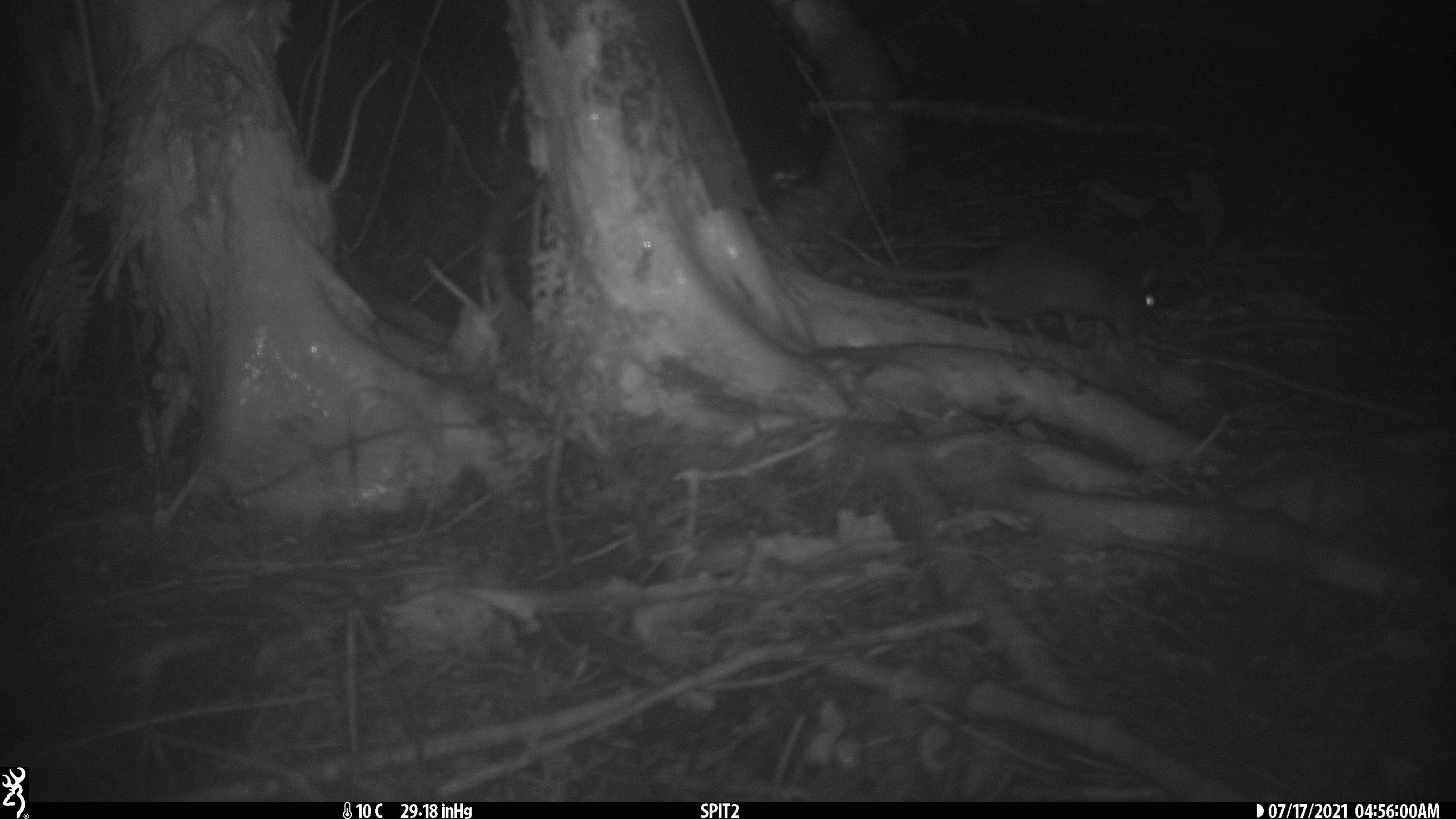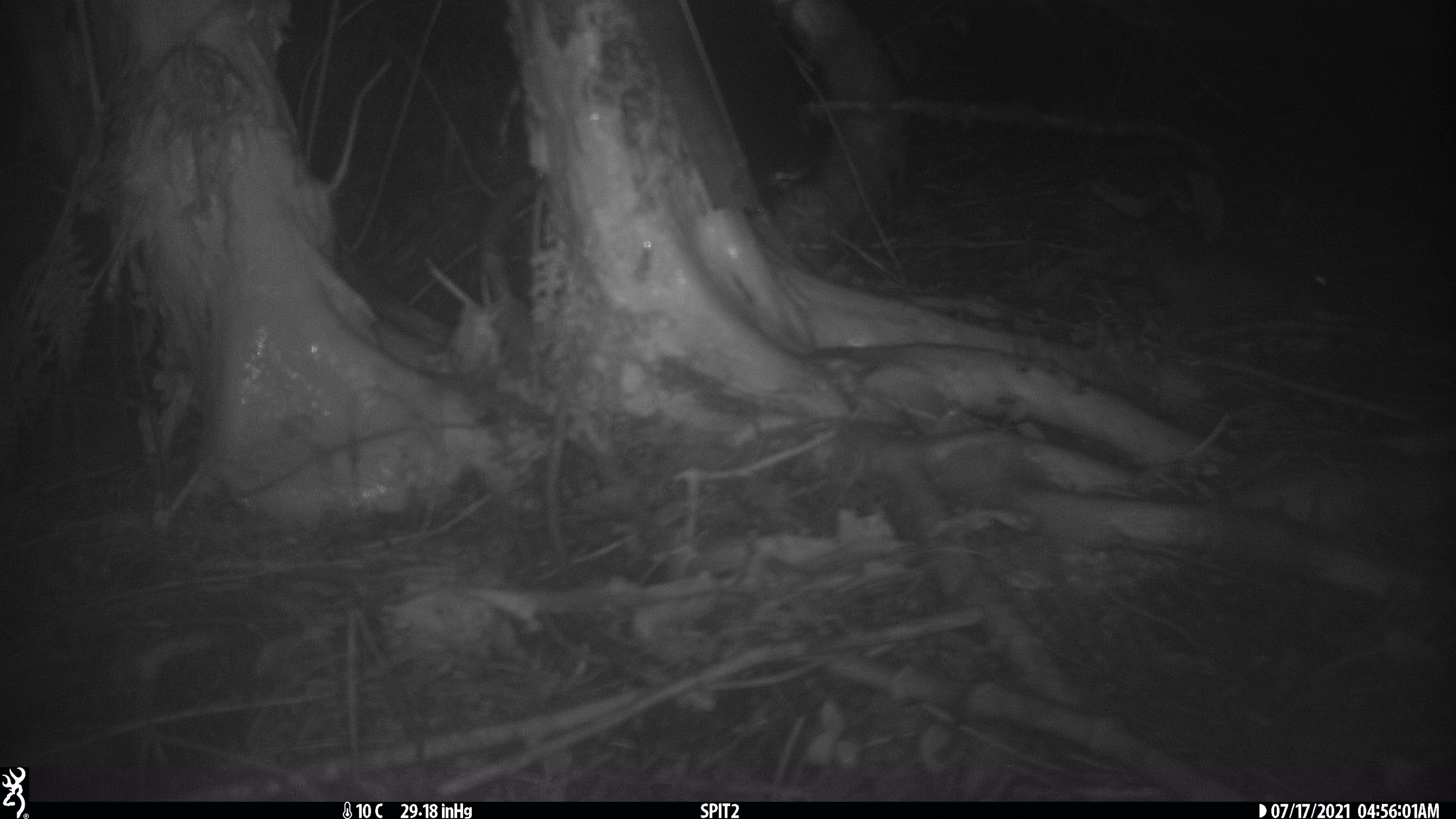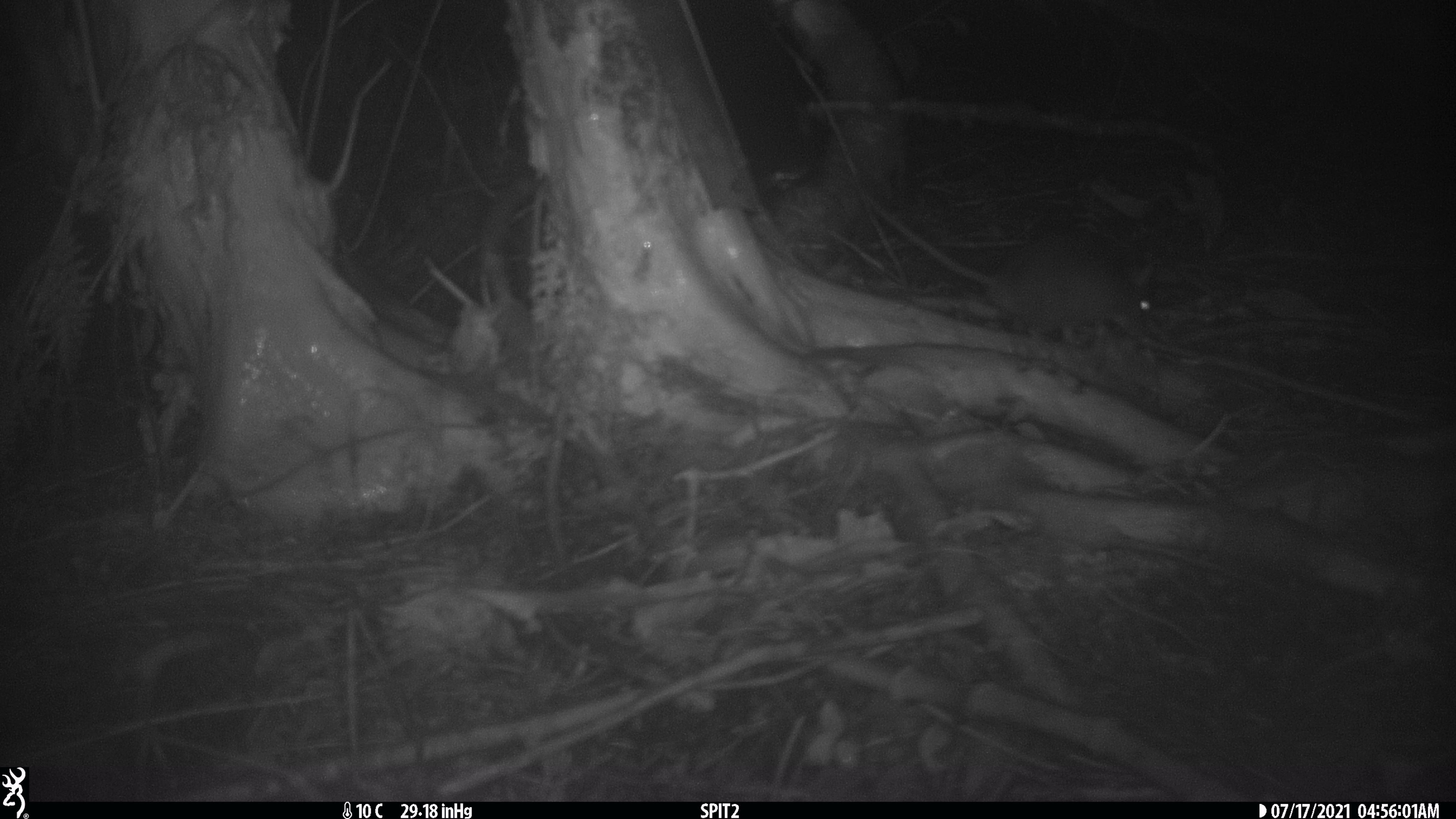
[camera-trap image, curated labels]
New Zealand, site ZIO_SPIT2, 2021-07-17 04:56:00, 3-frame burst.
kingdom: Animalia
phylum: Chordata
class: Mammalia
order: Rodentia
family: Muridae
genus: Rattus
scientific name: Rattus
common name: rat